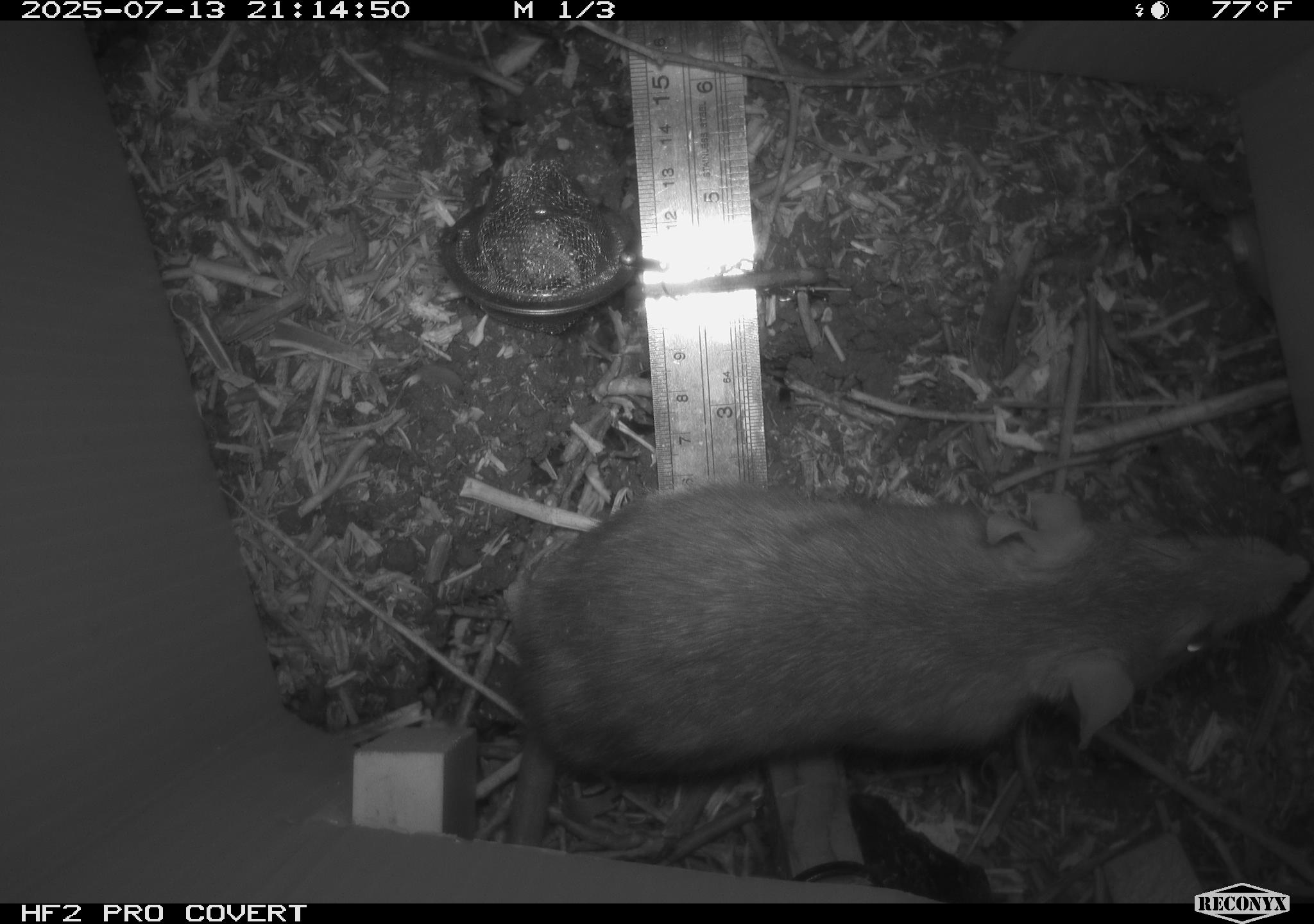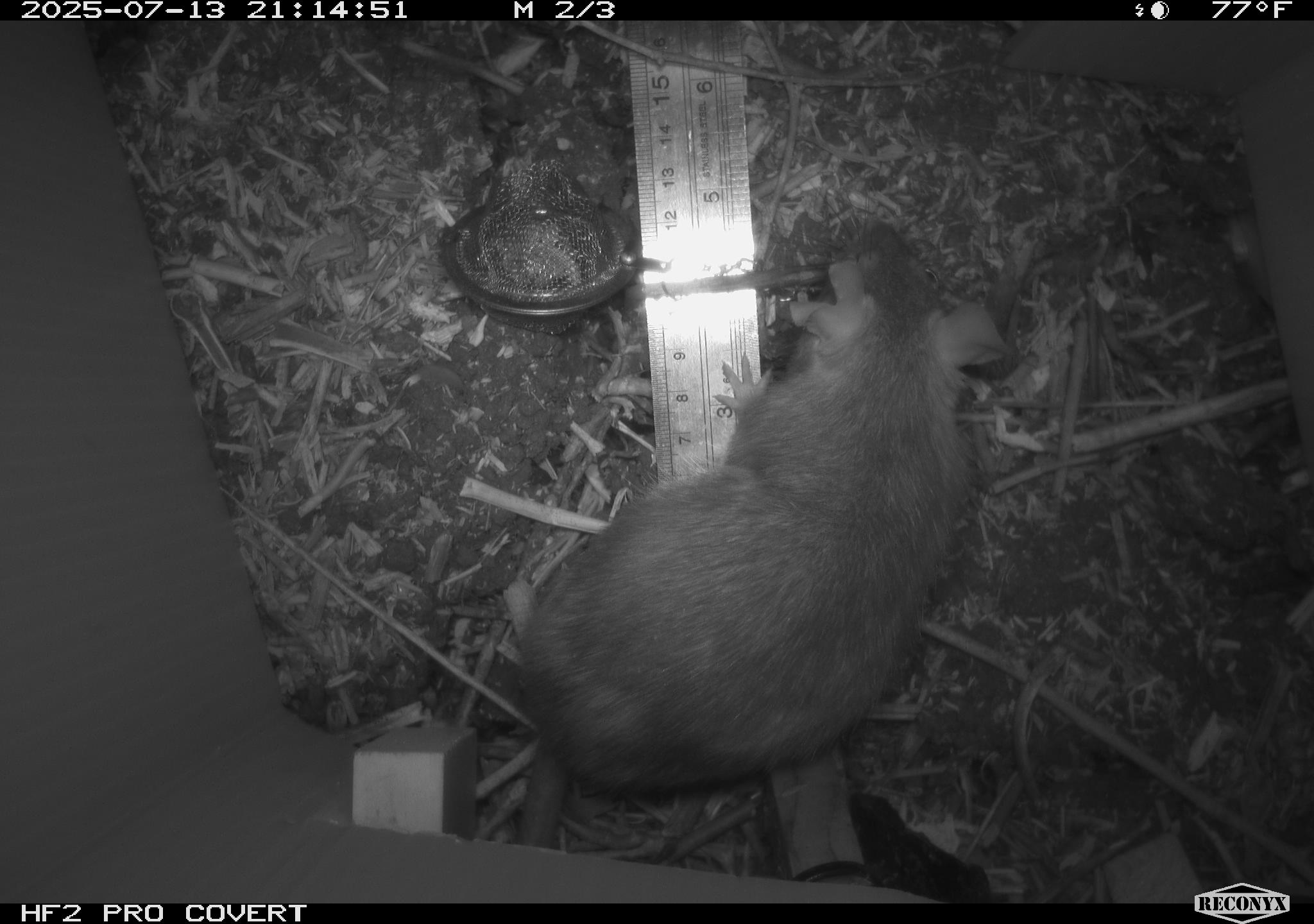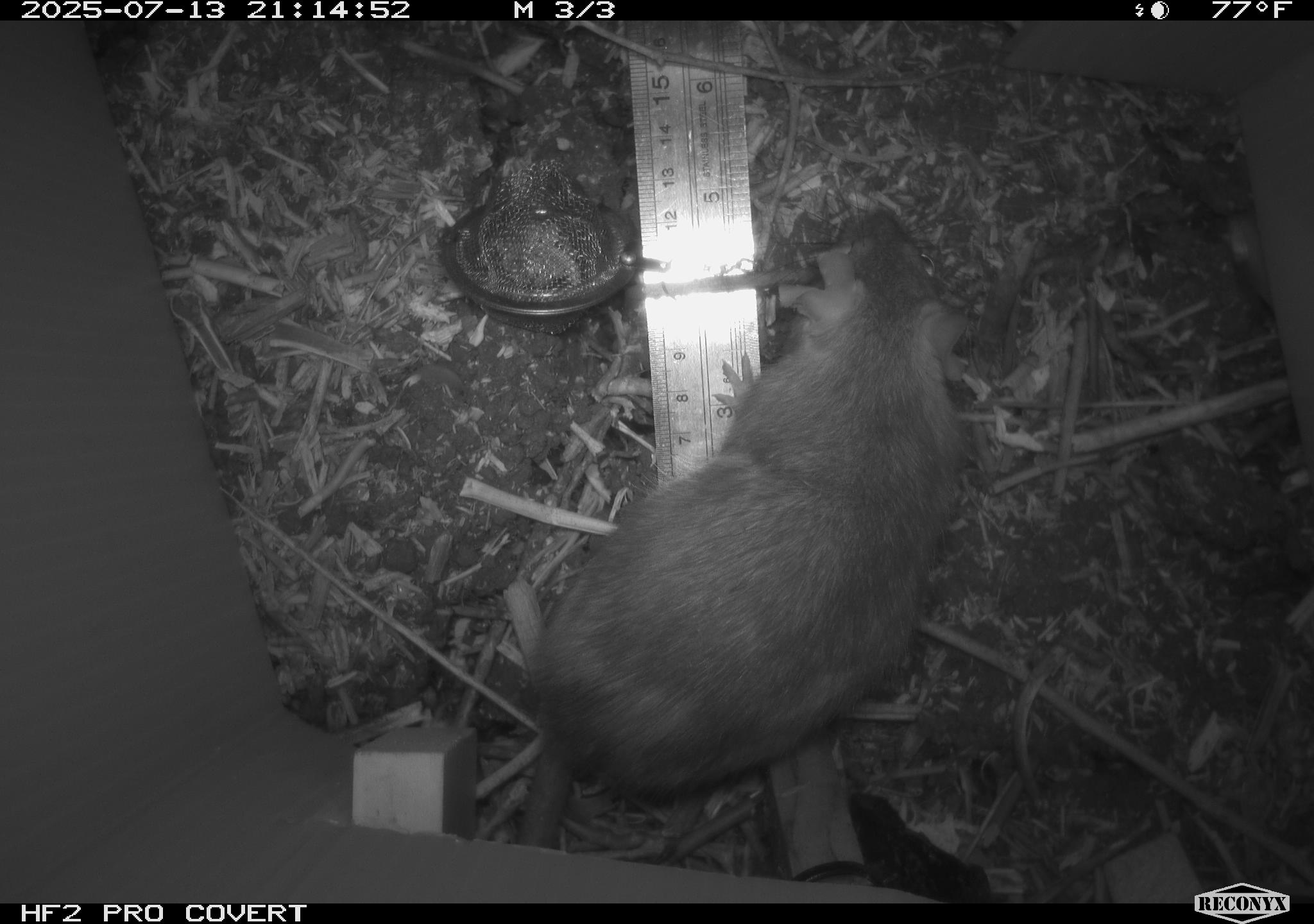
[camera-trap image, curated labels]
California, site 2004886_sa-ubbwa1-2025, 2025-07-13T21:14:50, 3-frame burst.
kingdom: Animalia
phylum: Chordata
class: Mammalia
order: Rodentia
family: Muridae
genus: Rattus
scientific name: Rattus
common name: rat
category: rattus species